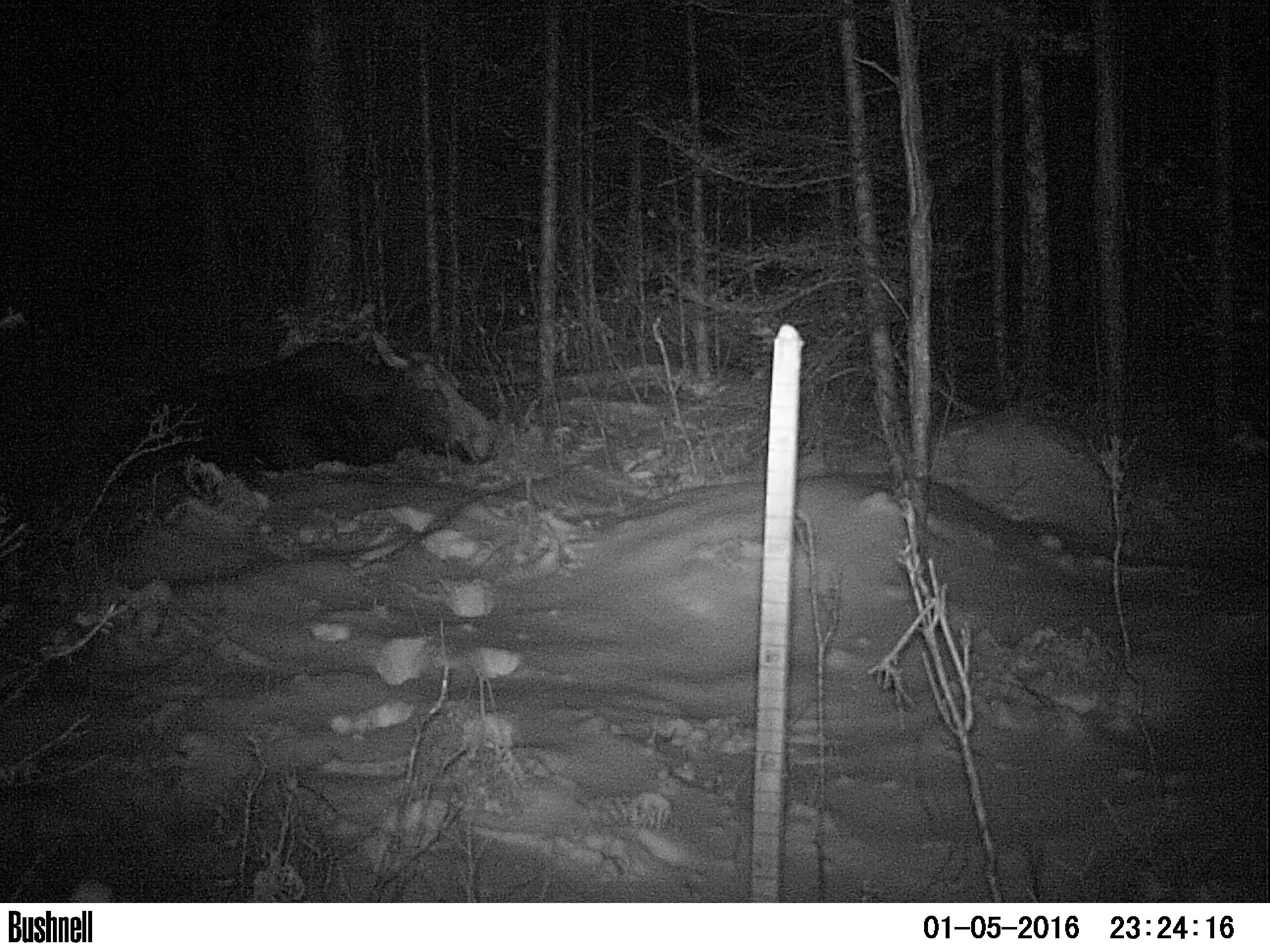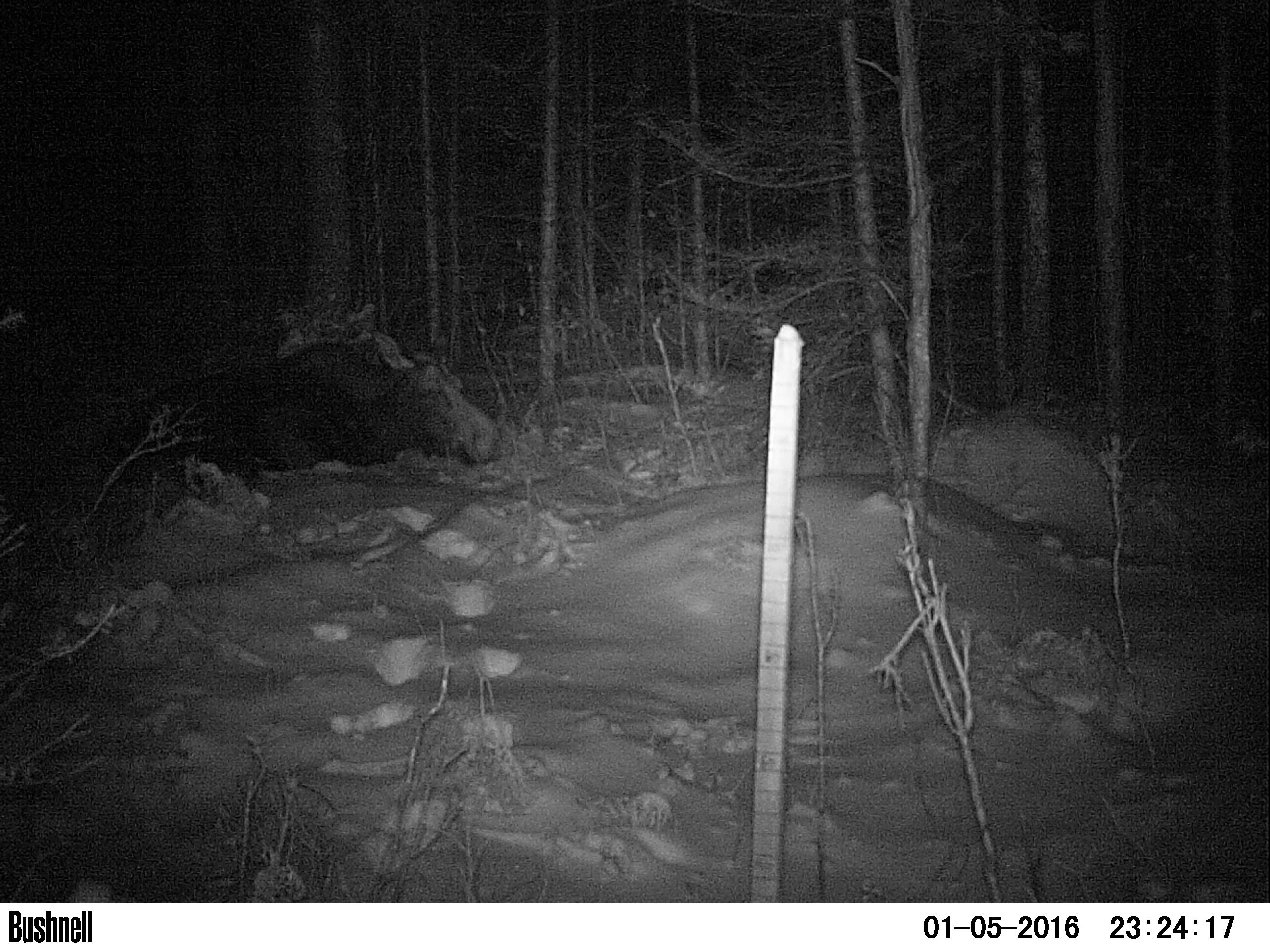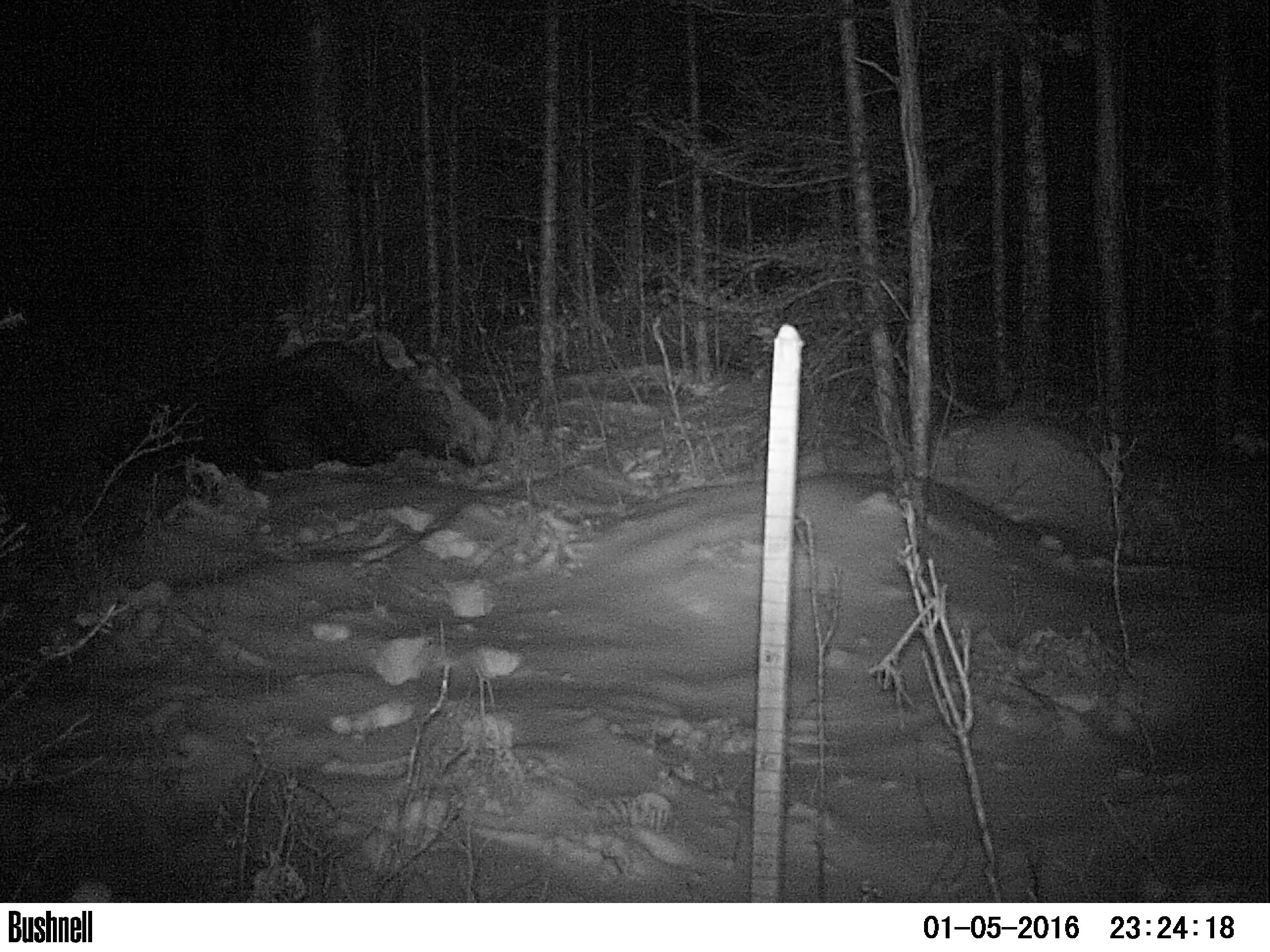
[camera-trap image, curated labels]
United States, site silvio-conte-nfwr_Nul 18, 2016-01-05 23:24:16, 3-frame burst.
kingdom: Animalia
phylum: Chordata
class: Mammalia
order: Artiodactyla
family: Cervidae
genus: Alces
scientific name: Alces alces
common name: moose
Moose (Alces alces).